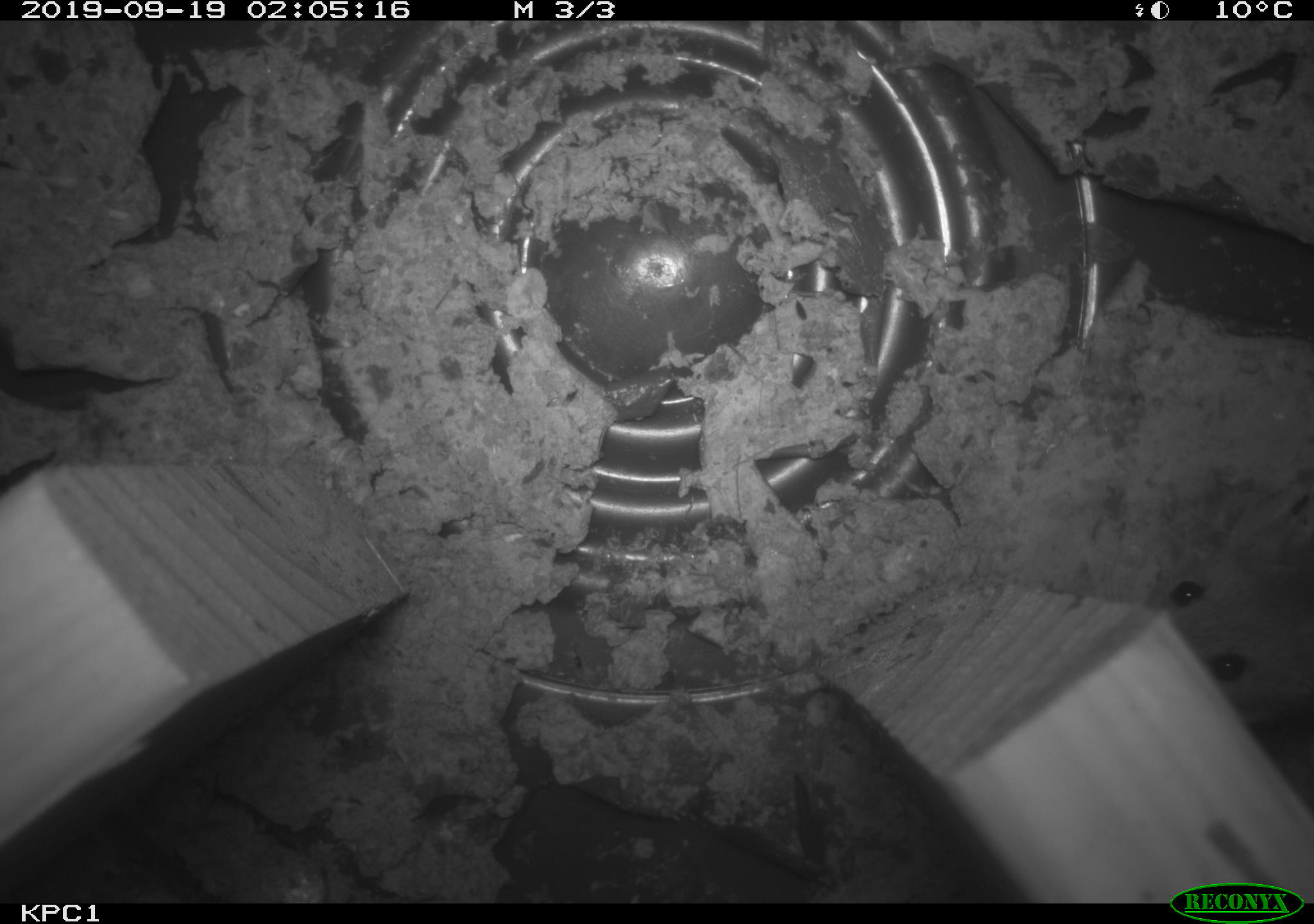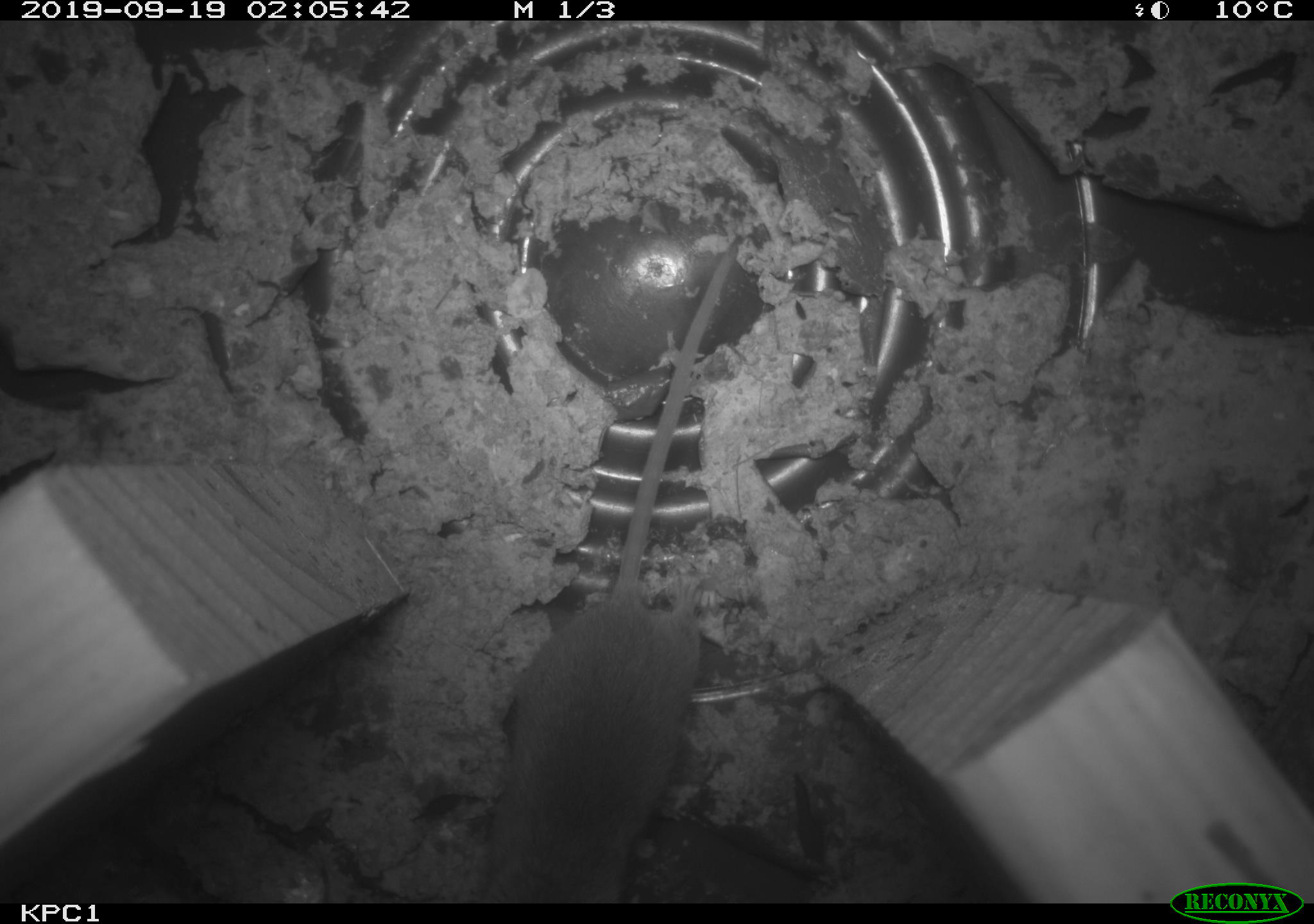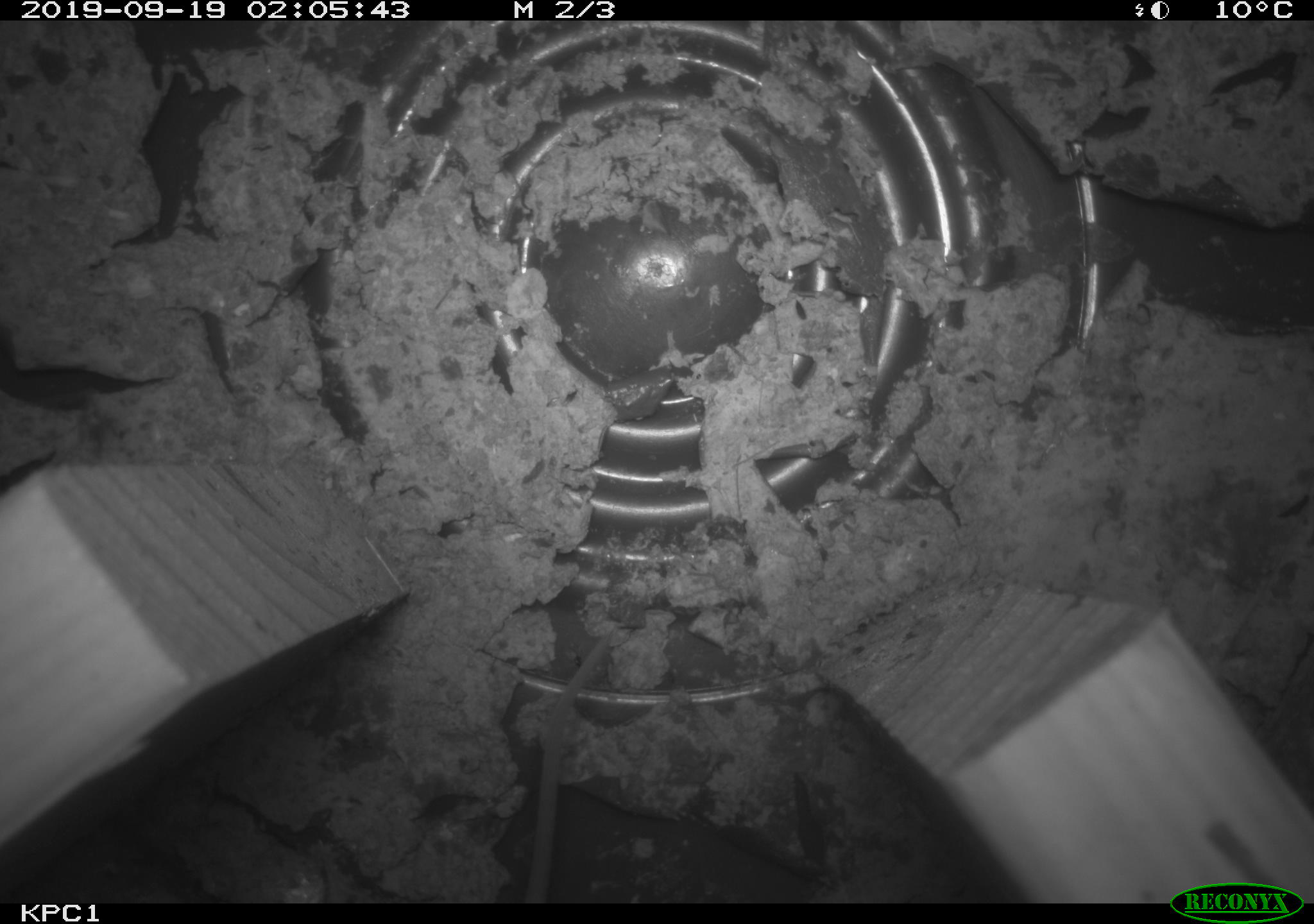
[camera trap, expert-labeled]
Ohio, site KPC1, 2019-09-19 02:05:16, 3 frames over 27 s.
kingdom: Animalia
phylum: Chordata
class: Mammalia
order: Rodentia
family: Cricetidae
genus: Peromyscus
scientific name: Peromyscus leucopus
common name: white-footed mouse